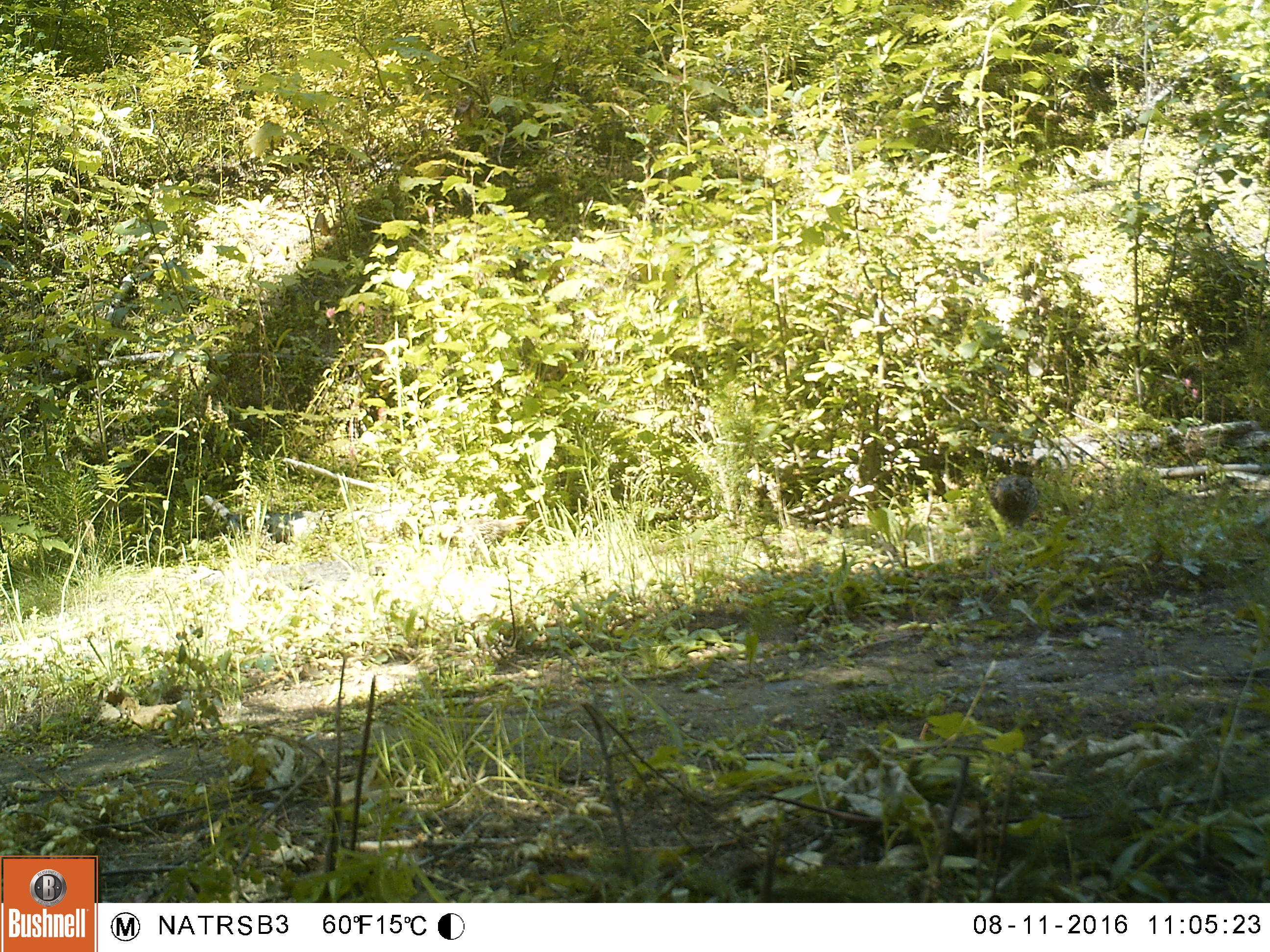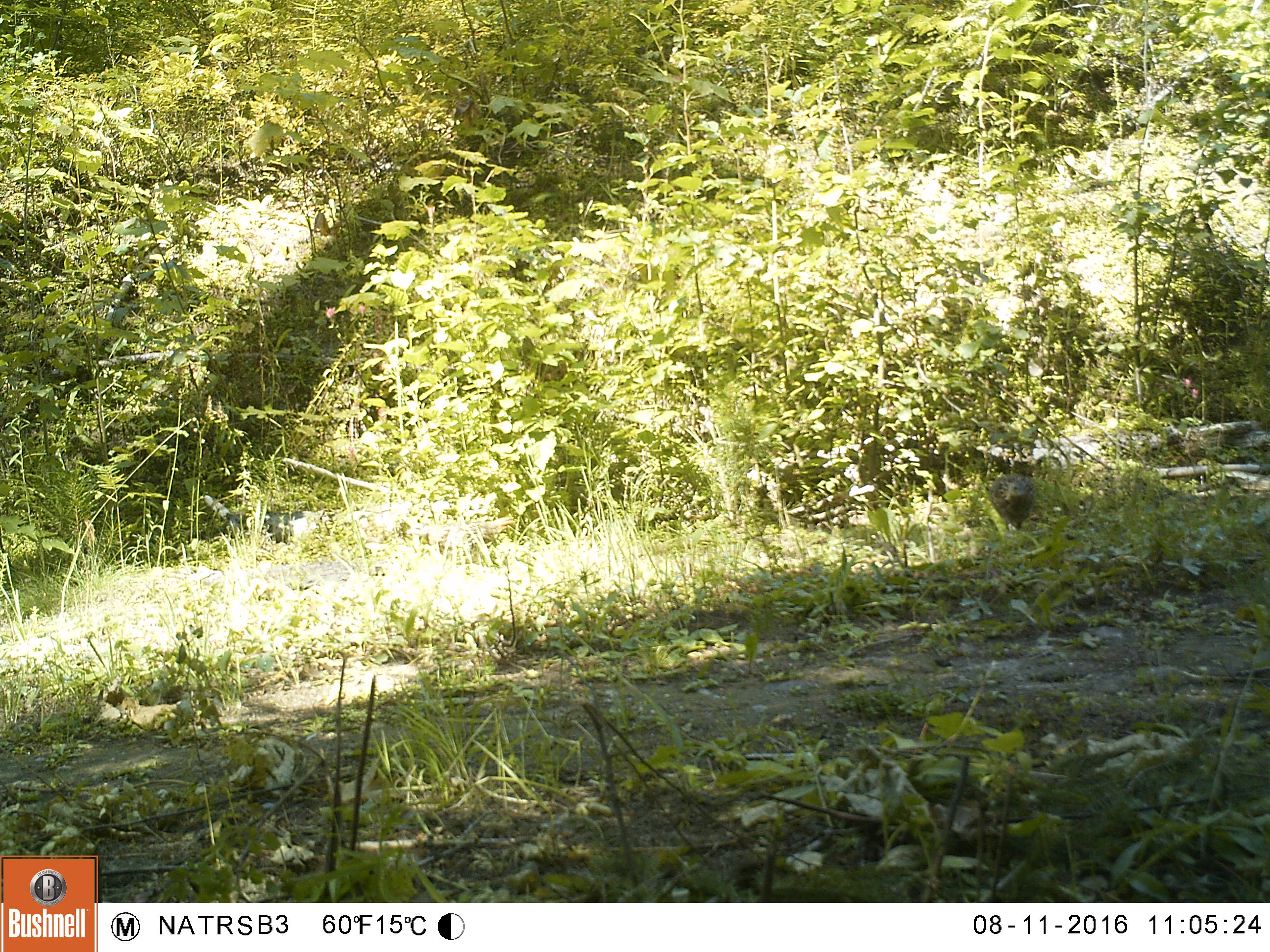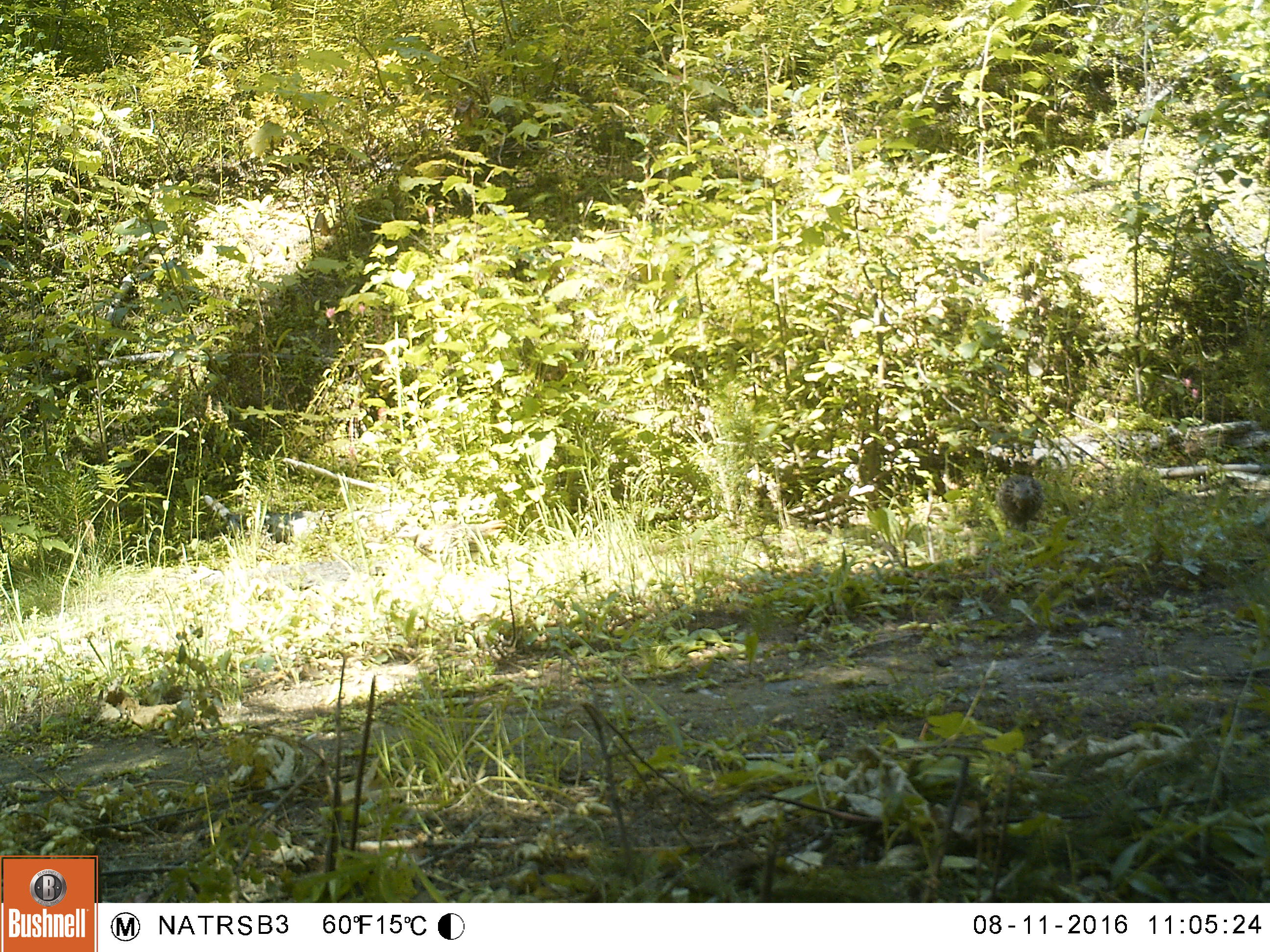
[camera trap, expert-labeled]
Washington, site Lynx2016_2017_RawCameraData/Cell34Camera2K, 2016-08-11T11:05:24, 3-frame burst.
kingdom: Animalia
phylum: Chordata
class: Aves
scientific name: Aves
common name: birds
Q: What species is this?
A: Aves (birds).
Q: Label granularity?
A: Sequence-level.